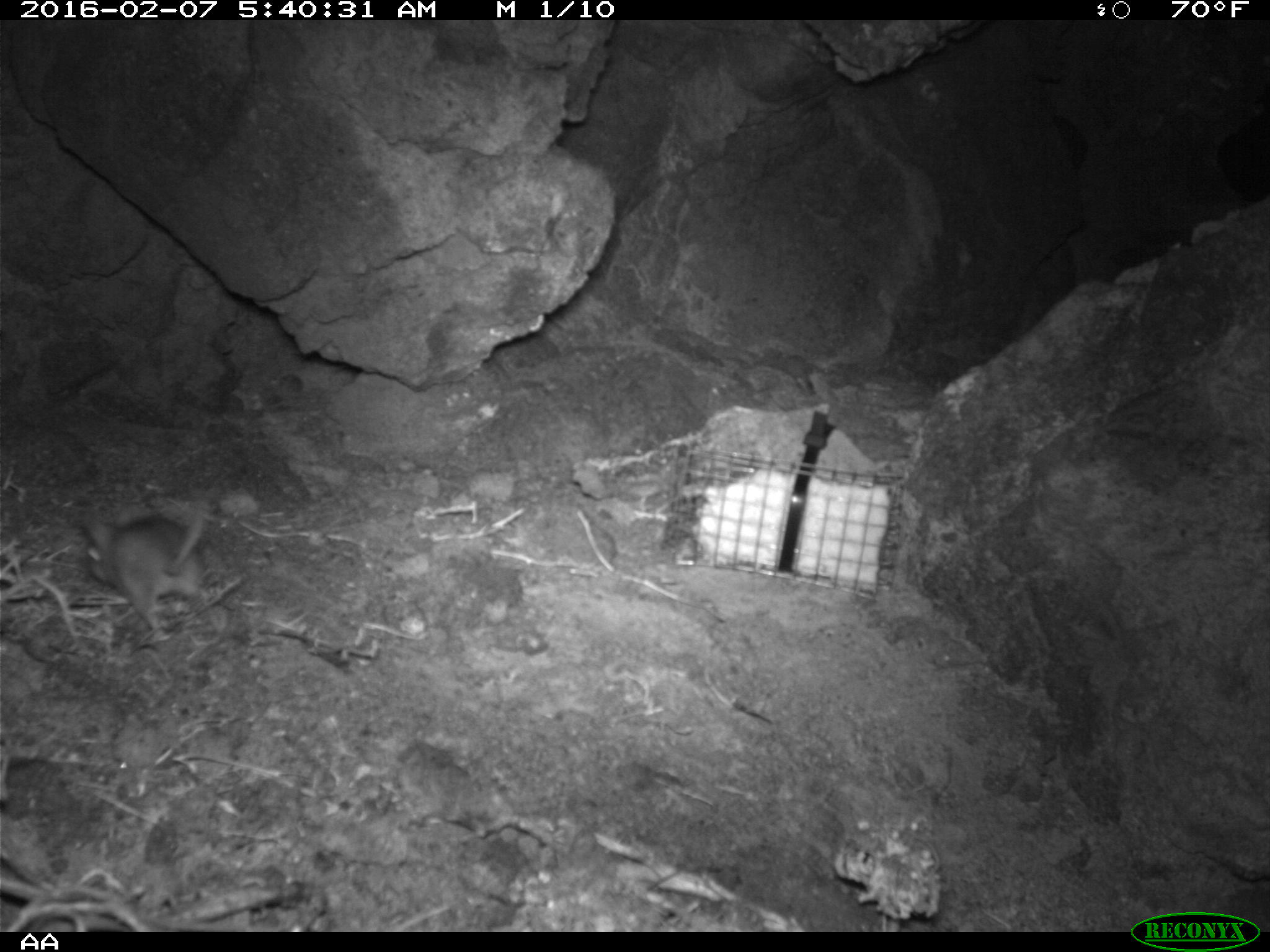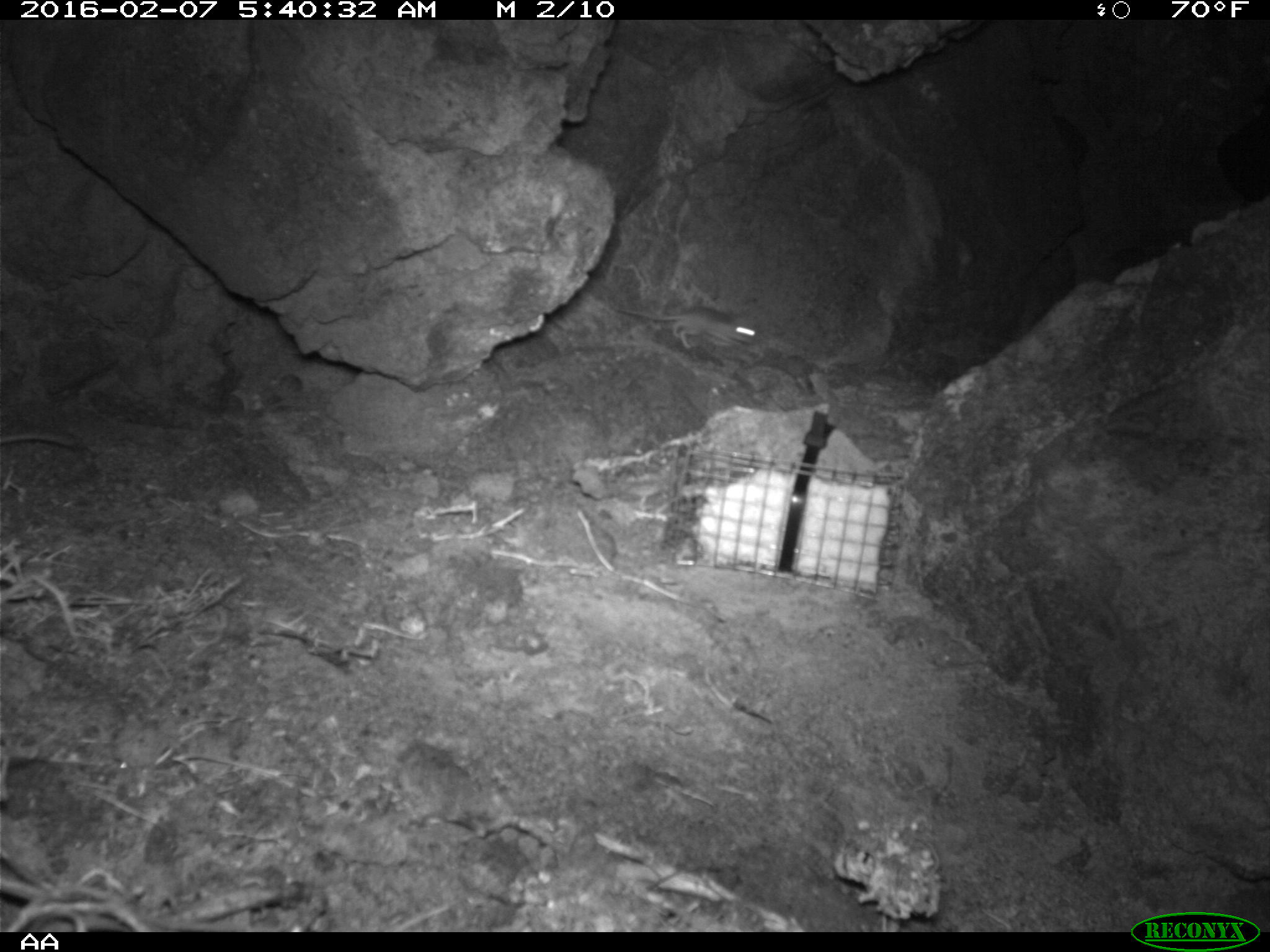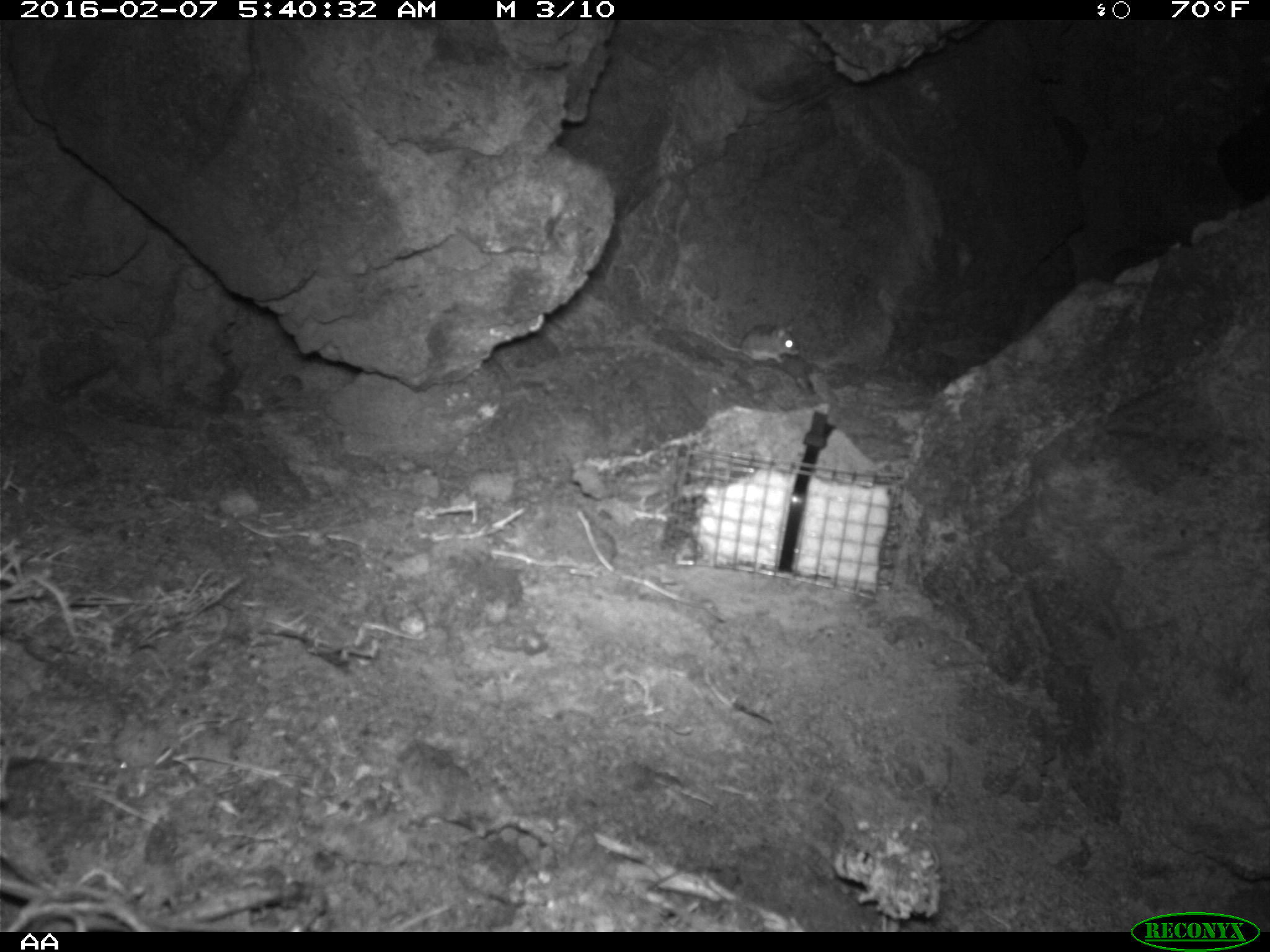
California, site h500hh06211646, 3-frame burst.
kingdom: Animalia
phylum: Chordata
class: Mammalia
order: Rodentia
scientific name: Rodentia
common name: rodent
Rodent (Rodentia).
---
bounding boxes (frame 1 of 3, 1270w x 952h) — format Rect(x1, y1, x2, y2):
rodent: Rect(79, 494, 233, 651)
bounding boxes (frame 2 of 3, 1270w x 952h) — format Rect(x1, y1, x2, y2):
rodent: Rect(611, 307, 759, 353); Rect(0, 433, 76, 447)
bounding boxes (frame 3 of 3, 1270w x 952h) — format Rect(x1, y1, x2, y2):
rodent: Rect(700, 324, 802, 368)